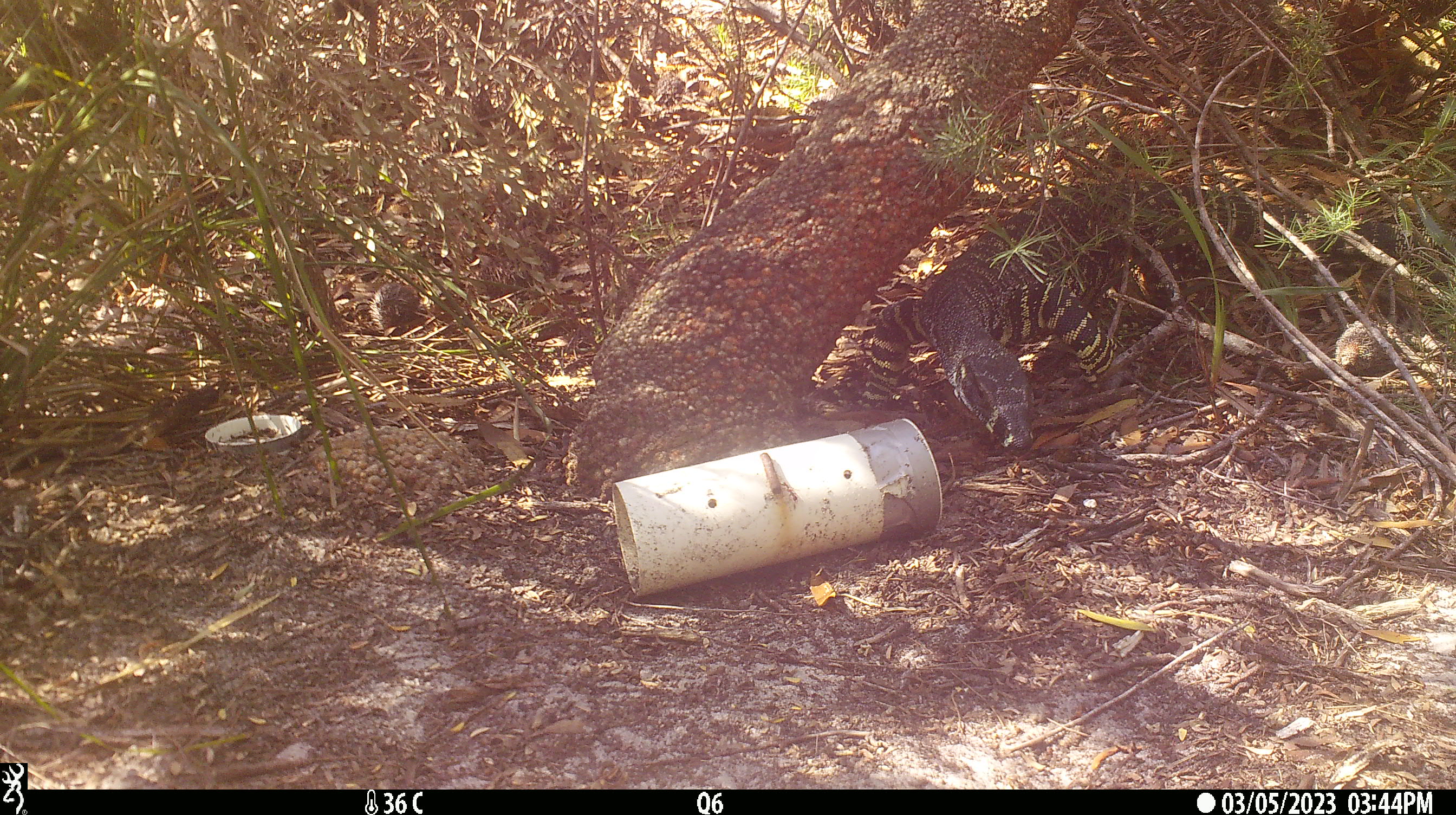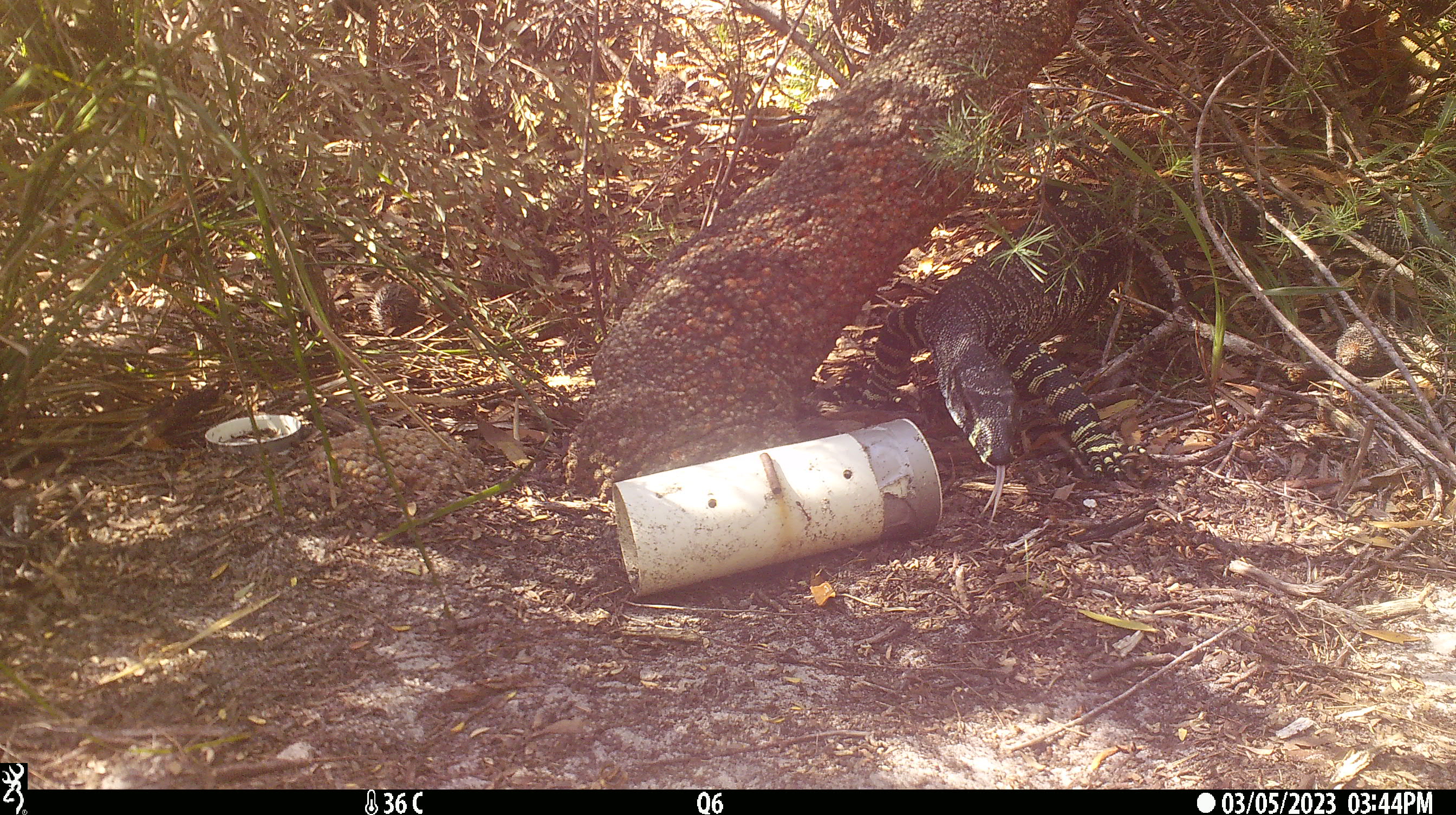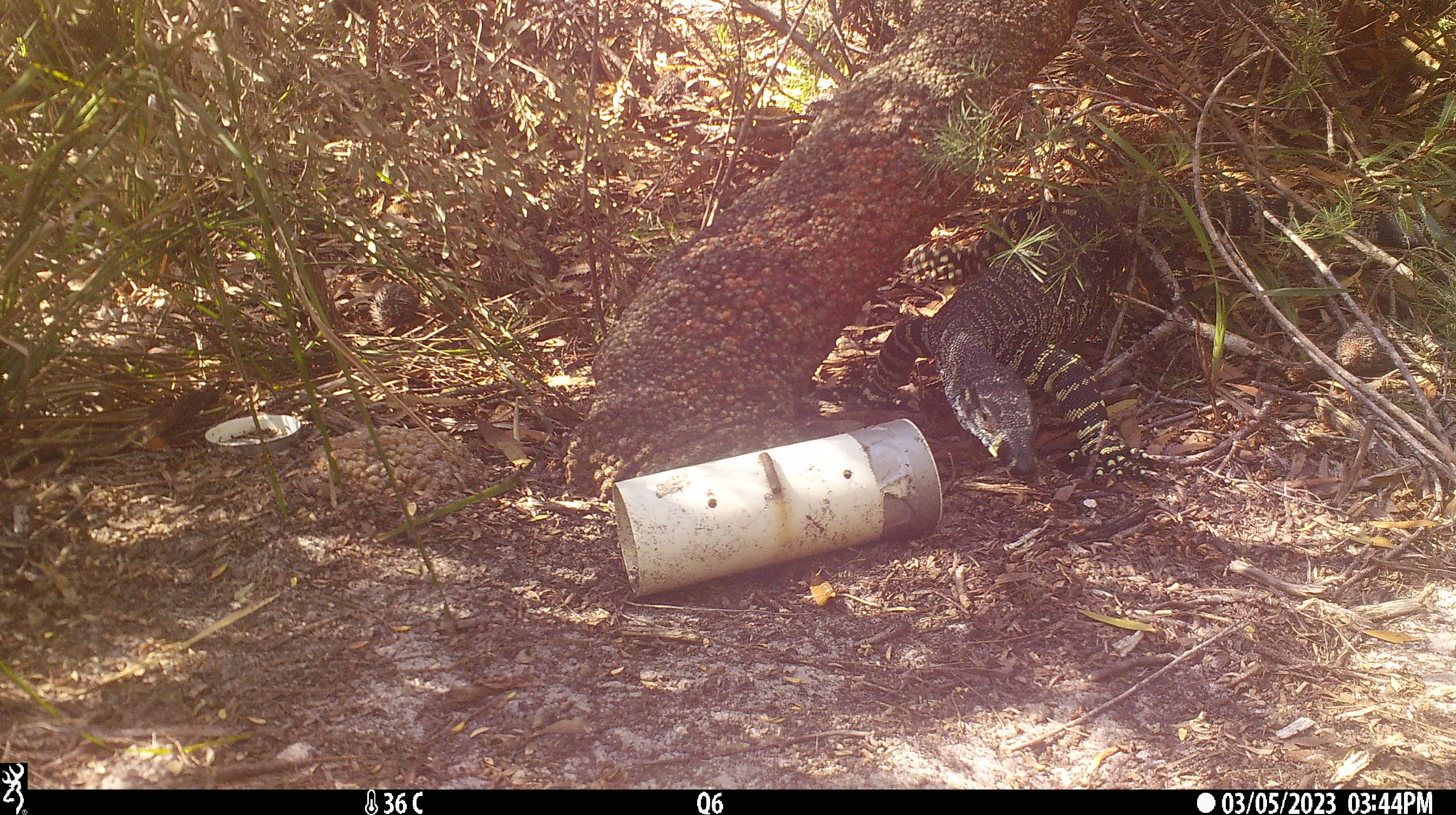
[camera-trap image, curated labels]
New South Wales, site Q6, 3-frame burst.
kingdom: Animalia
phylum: Chordata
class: Reptilia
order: Squamata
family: Varanidae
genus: Varanus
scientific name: Varanus varius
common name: lace monitor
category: goanna